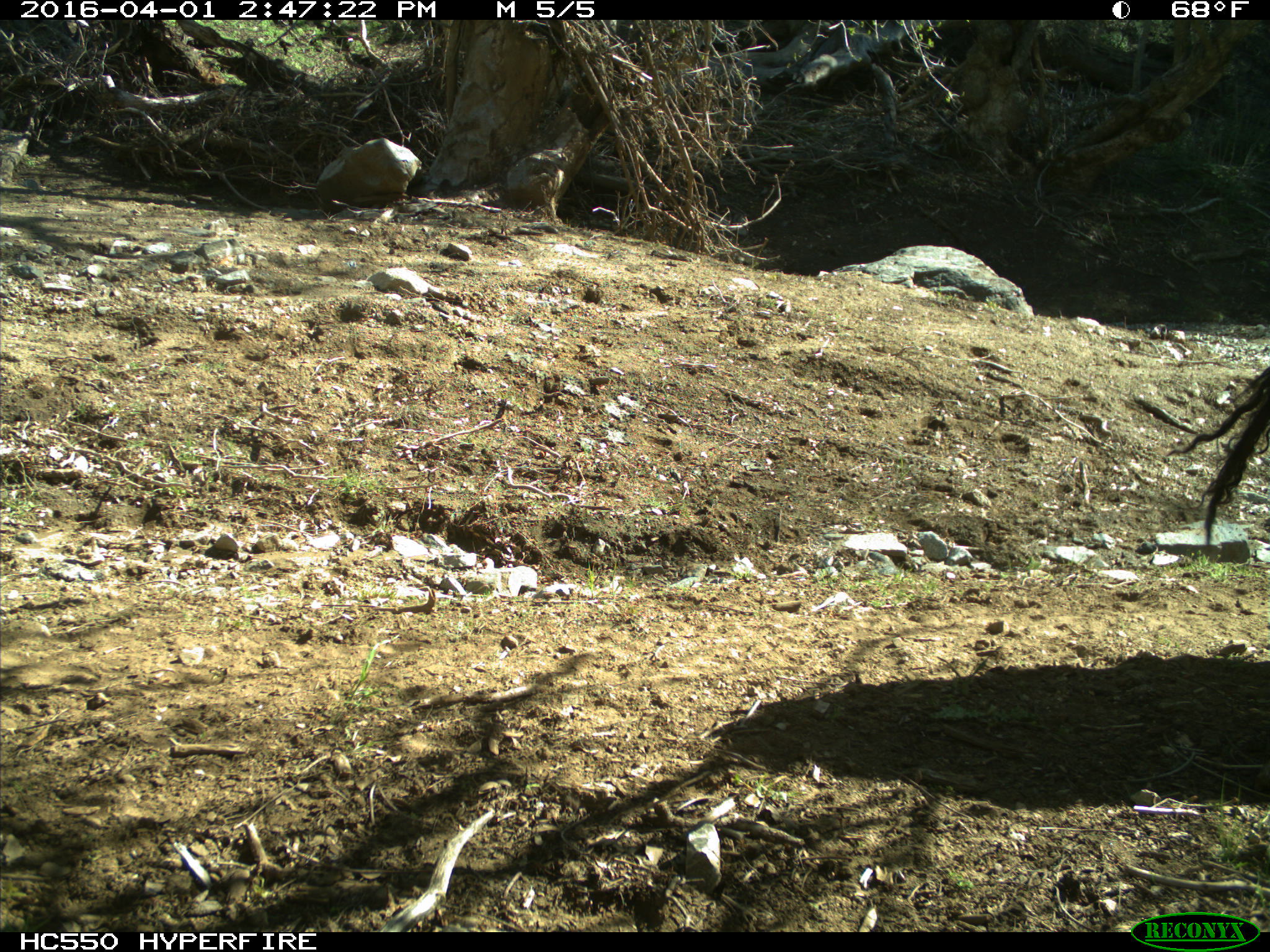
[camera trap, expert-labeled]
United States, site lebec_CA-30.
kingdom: Animalia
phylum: Chordata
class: Mammalia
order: Artiodactyla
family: Bovidae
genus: Bos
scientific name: Bos taurus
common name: domestic cow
Bos taurus (domestic cow).